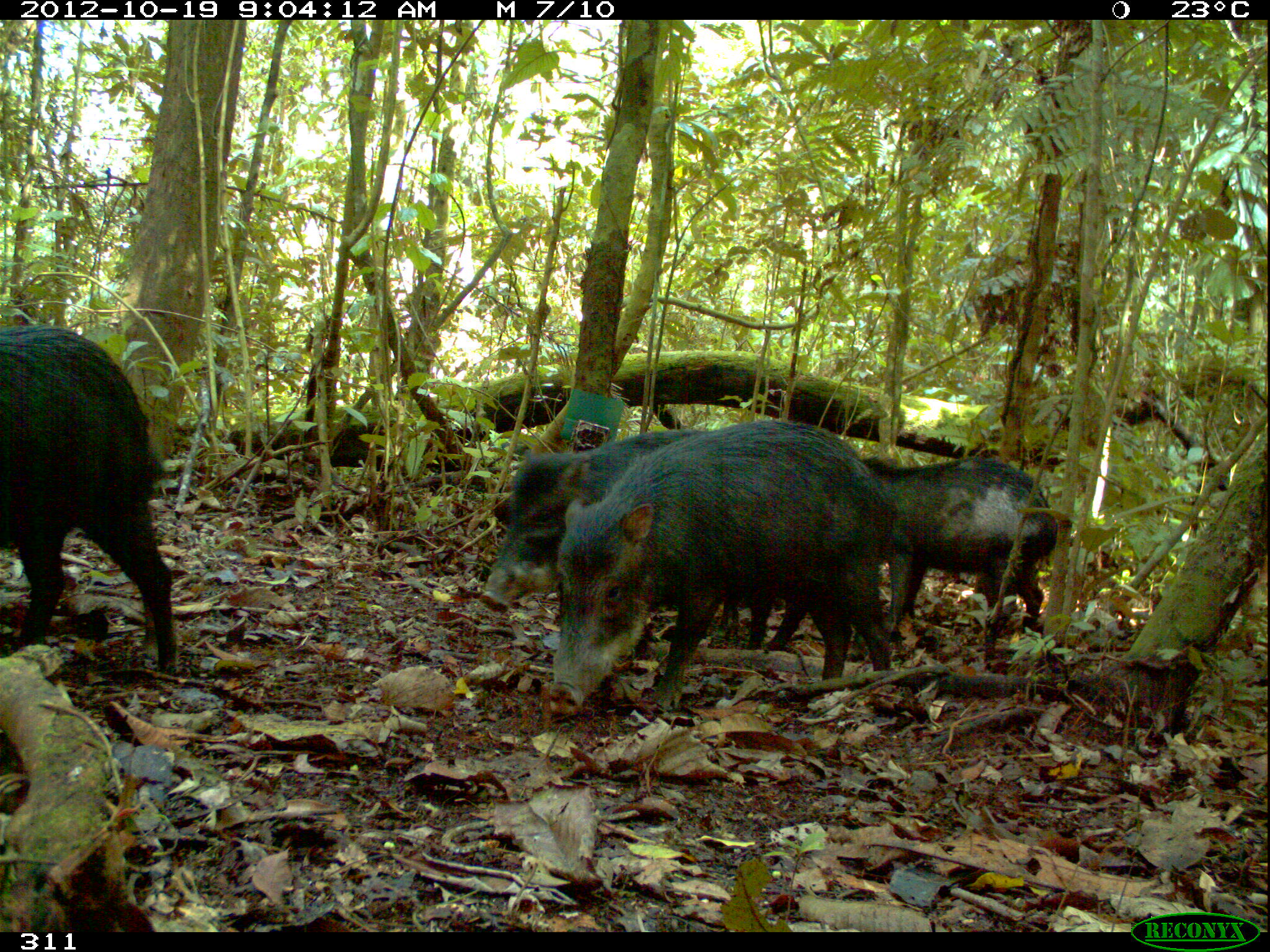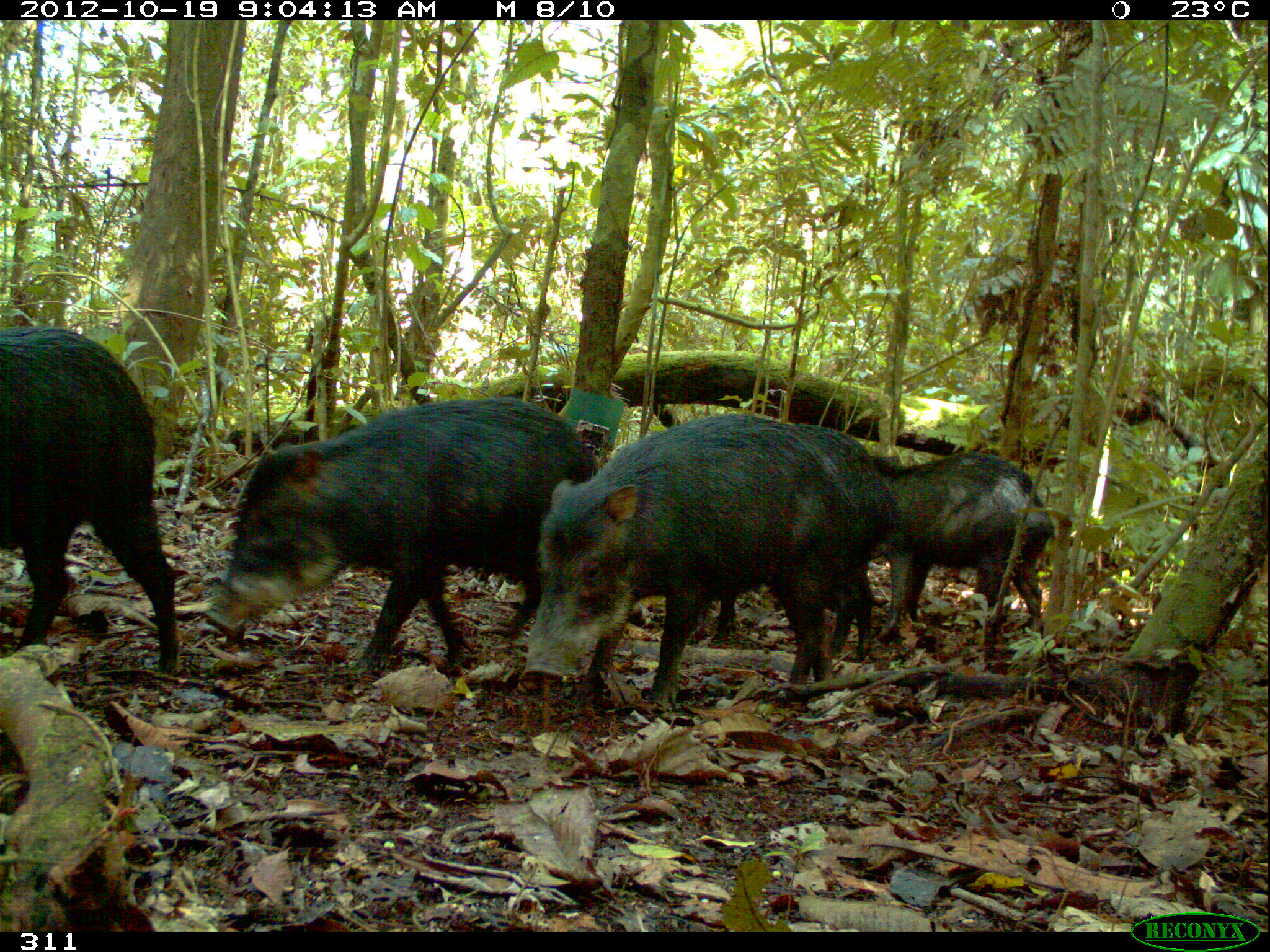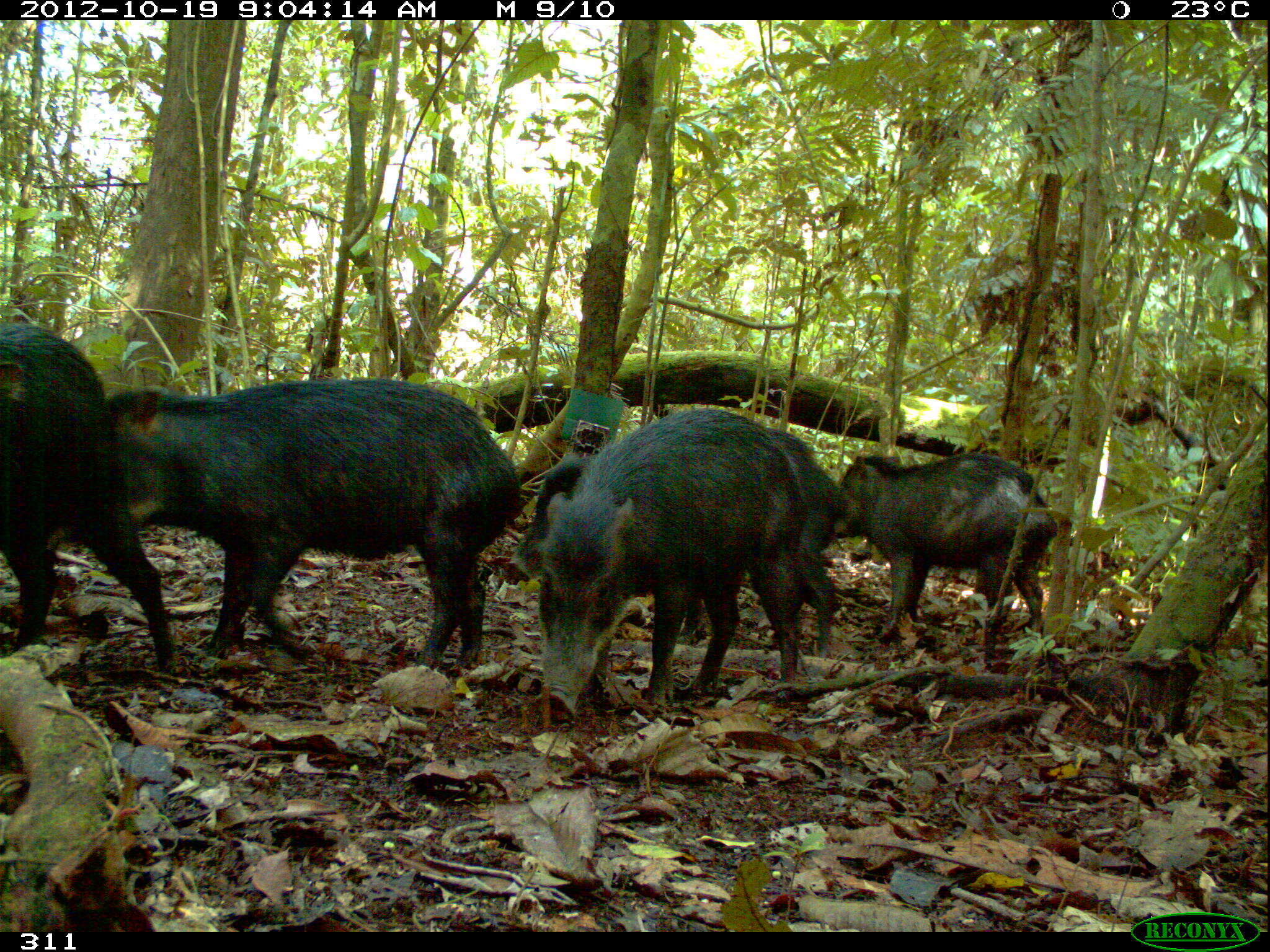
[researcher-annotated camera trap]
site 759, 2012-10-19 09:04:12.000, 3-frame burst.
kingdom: Animalia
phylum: Chordata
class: Mammalia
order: Artiodactyla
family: Tayassuidae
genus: Tayassu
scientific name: Tayassu pecari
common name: white-lipped peccary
Tayassu pecari (white-lipped peccary).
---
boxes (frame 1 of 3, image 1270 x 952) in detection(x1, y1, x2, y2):
tayassu pecari: detection(546, 417, 897, 718); detection(479, 428, 816, 648); detection(0, 325, 179, 685); detection(857, 454, 1057, 659)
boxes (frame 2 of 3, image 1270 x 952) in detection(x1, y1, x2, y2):
tayassu pecari: detection(209, 396, 602, 694); detection(525, 416, 909, 697); detection(1, 328, 180, 675); detection(824, 446, 1052, 643)